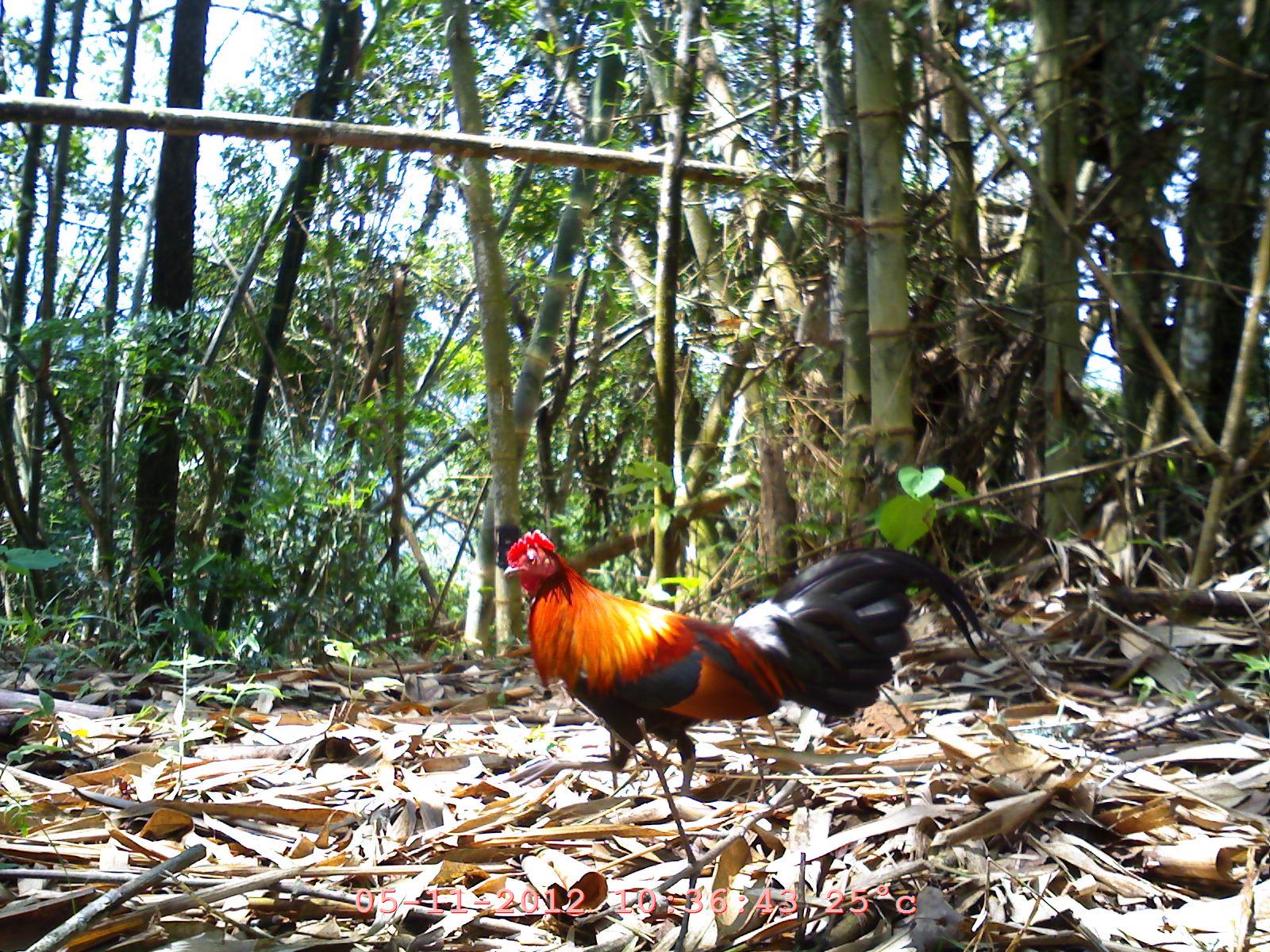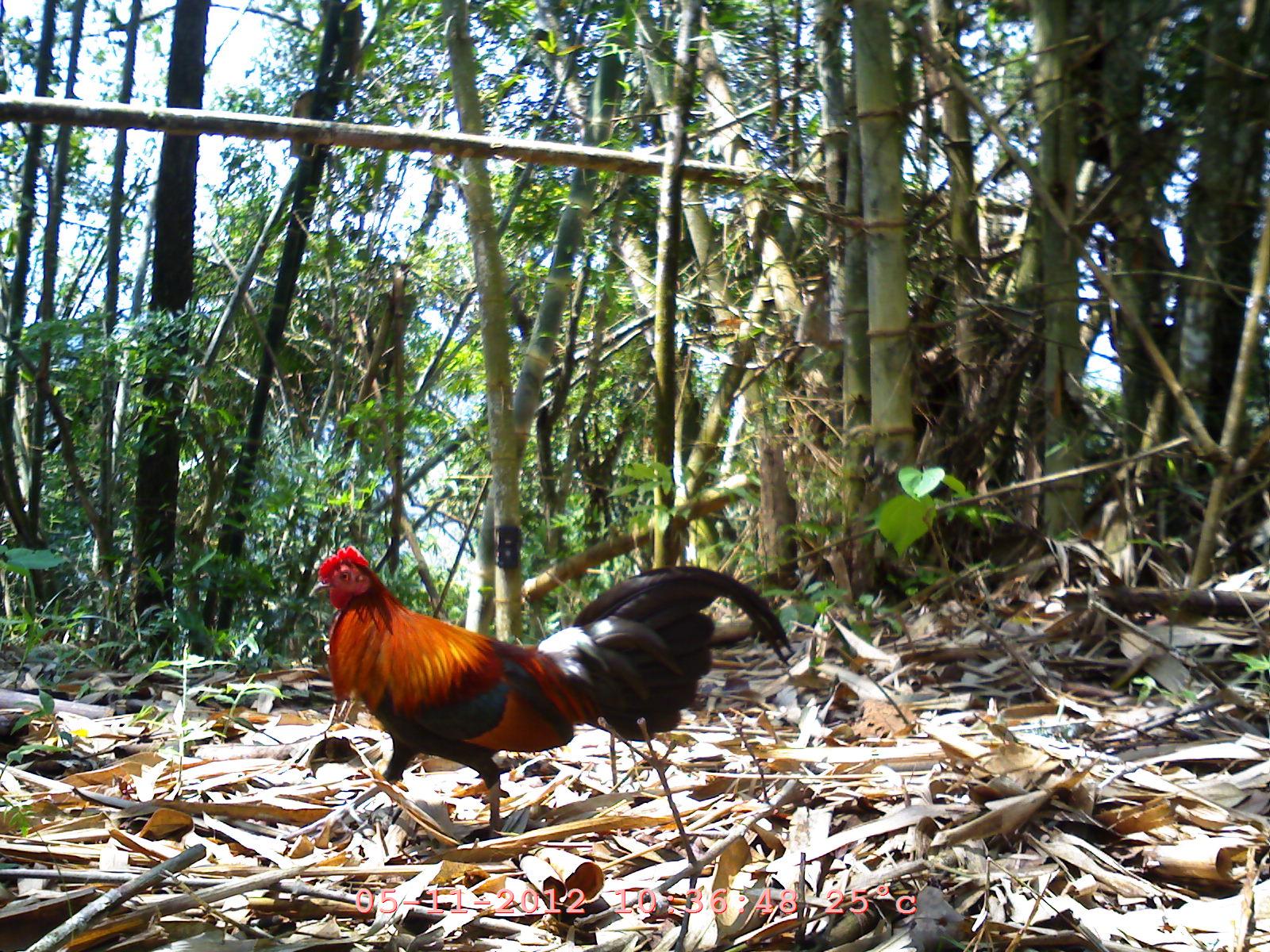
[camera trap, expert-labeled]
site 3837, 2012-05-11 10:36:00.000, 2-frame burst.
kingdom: Animalia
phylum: Chordata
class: Aves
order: Galliformes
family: Phasianidae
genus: Gallus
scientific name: Gallus gallus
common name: red junglefowl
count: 1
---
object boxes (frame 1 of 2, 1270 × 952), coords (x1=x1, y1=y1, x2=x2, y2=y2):
gallus gallus: (x1=503, y1=529, x2=988, y2=796)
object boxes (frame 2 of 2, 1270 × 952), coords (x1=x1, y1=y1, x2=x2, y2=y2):
gallus gallus: (x1=320, y1=546, x2=794, y2=841)